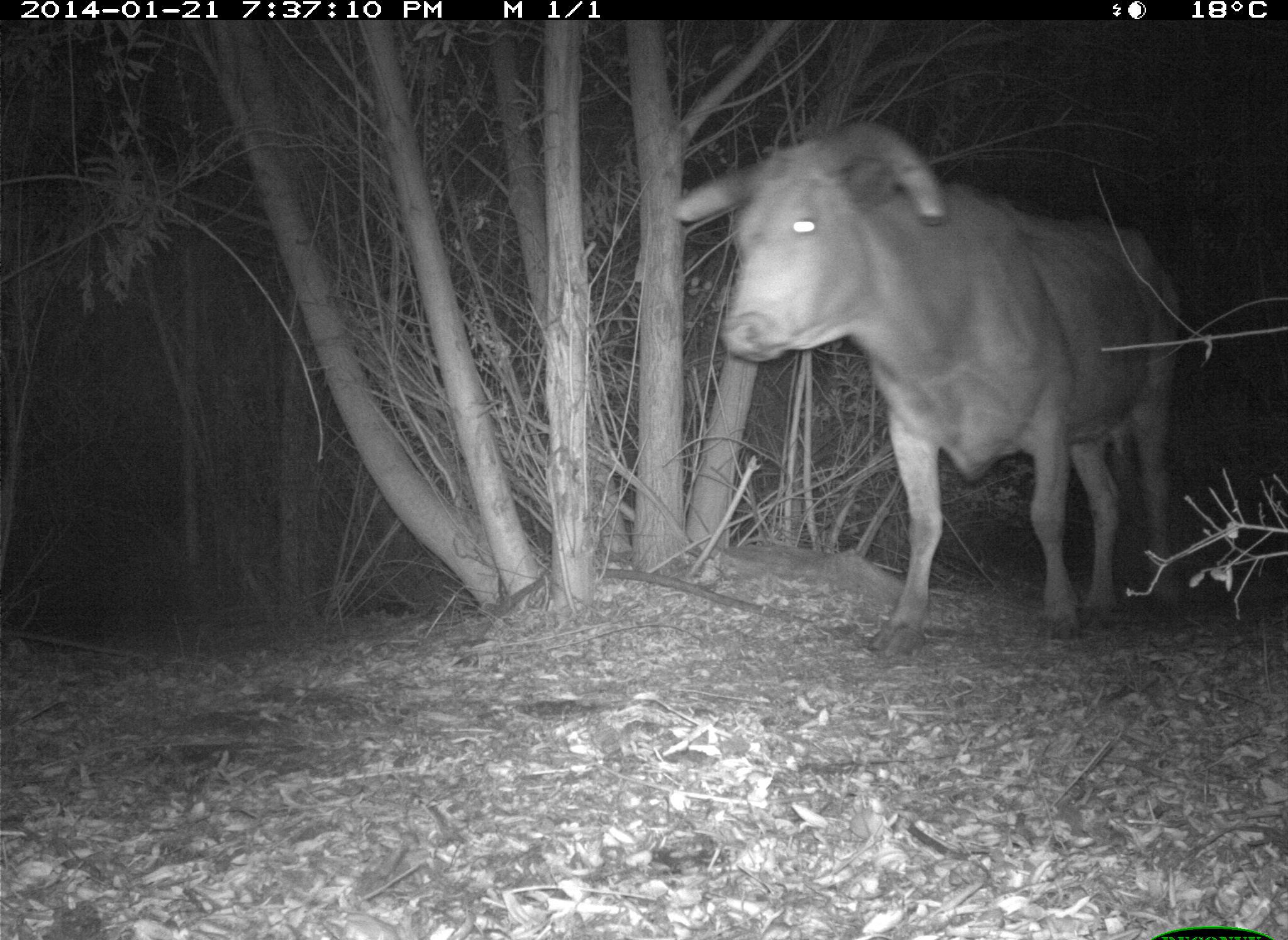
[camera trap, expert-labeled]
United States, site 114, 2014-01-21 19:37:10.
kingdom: Animalia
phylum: Chordata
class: Mammalia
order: Artiodactyla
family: Bovidae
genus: Bos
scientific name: Bos taurus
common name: cow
Cow (Bos taurus).